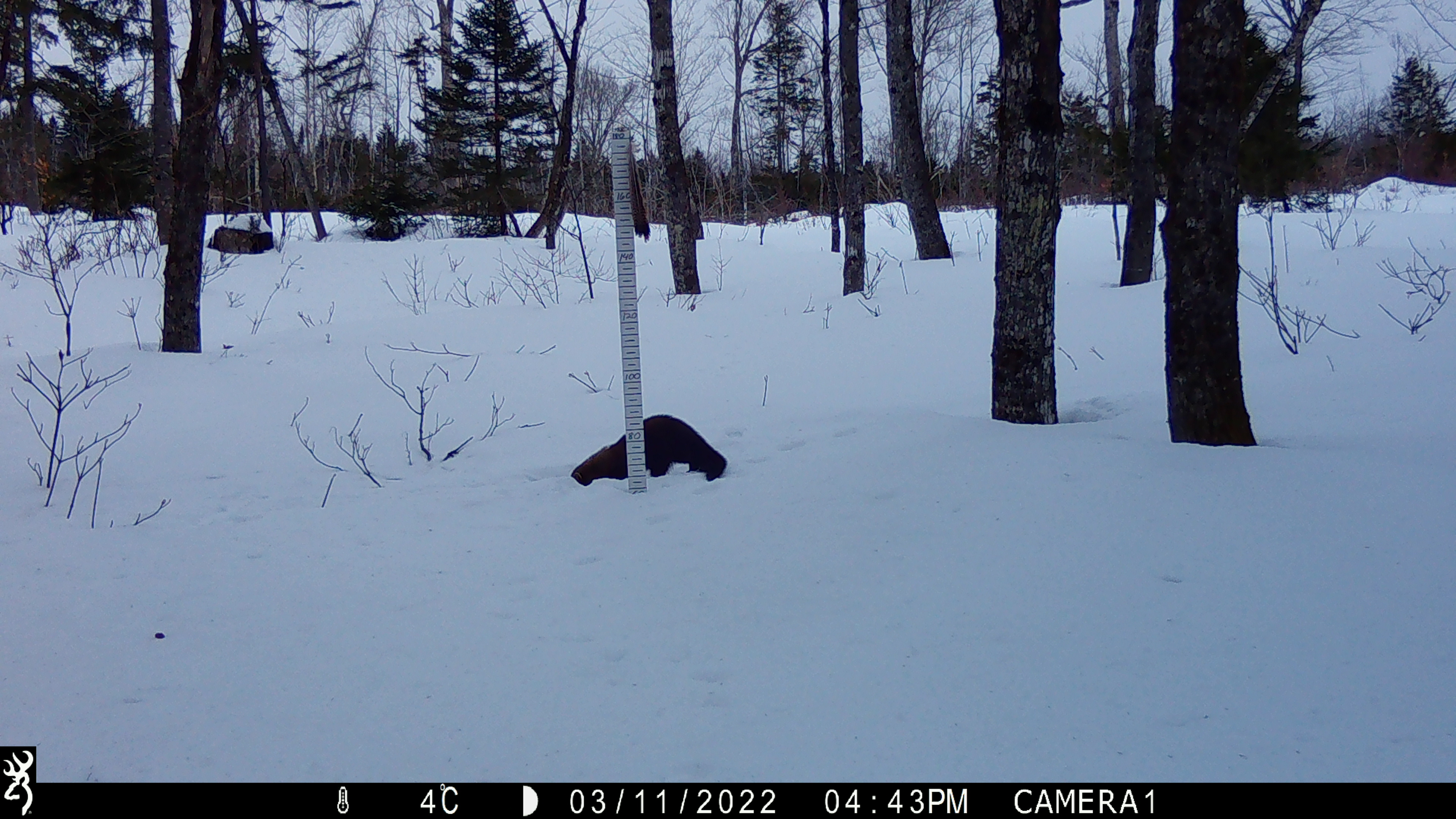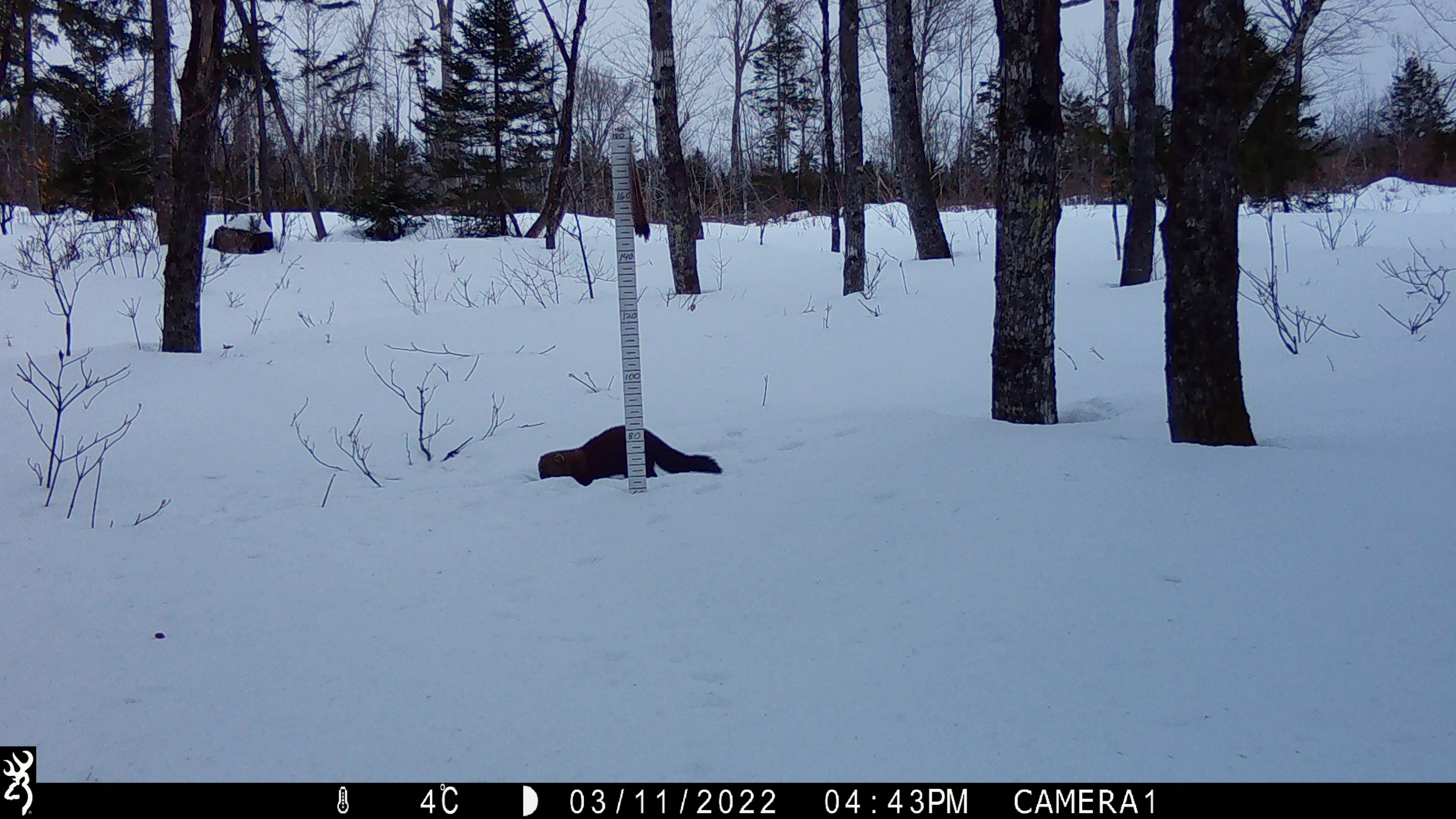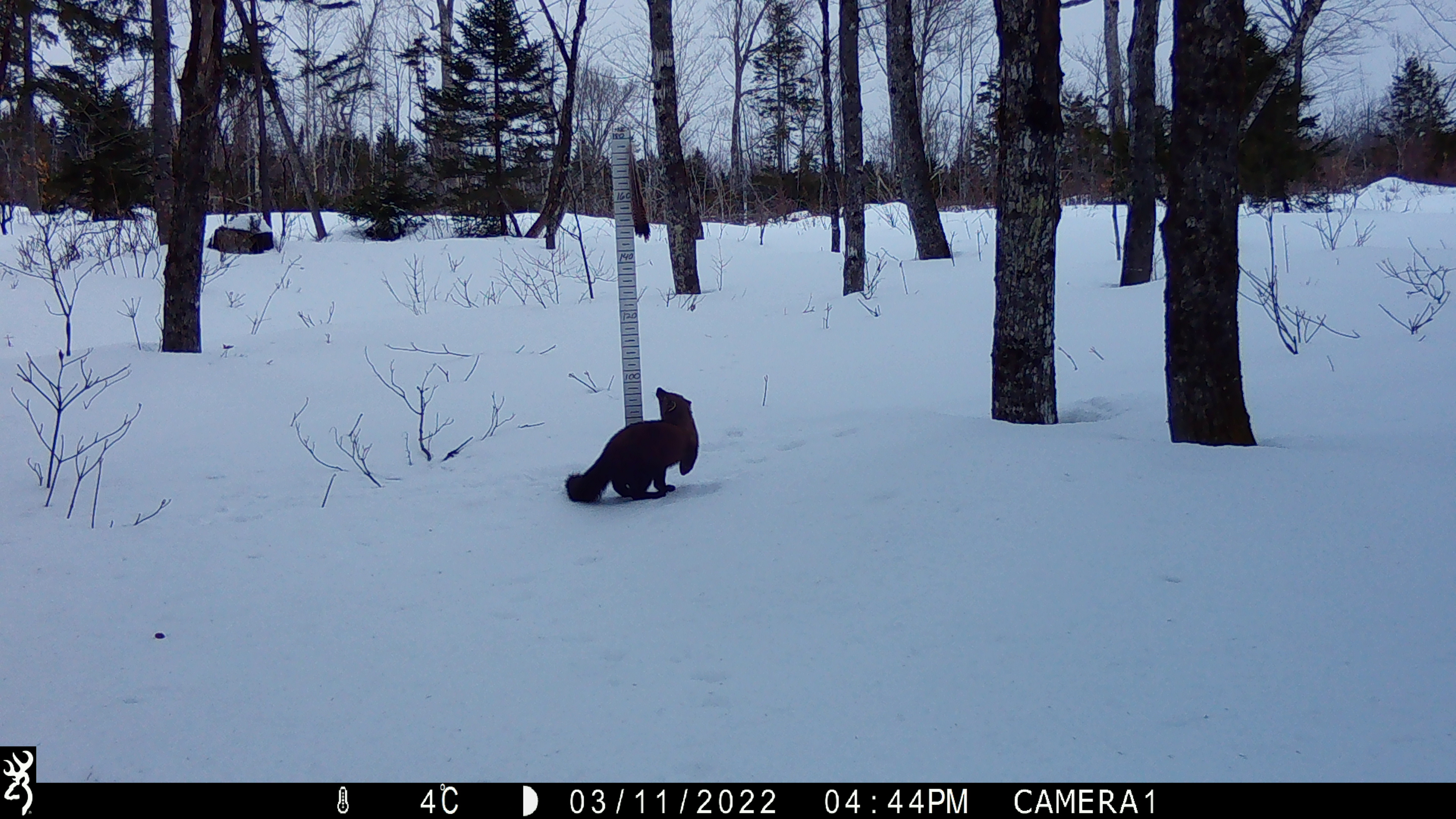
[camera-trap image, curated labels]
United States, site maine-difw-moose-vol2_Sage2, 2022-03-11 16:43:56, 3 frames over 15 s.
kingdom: Animalia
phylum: Chordata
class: Mammalia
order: Carnivora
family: Mustelidae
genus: Pekania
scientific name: Pekania pennanti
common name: fisher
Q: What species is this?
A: Fisher (Pekania pennanti).